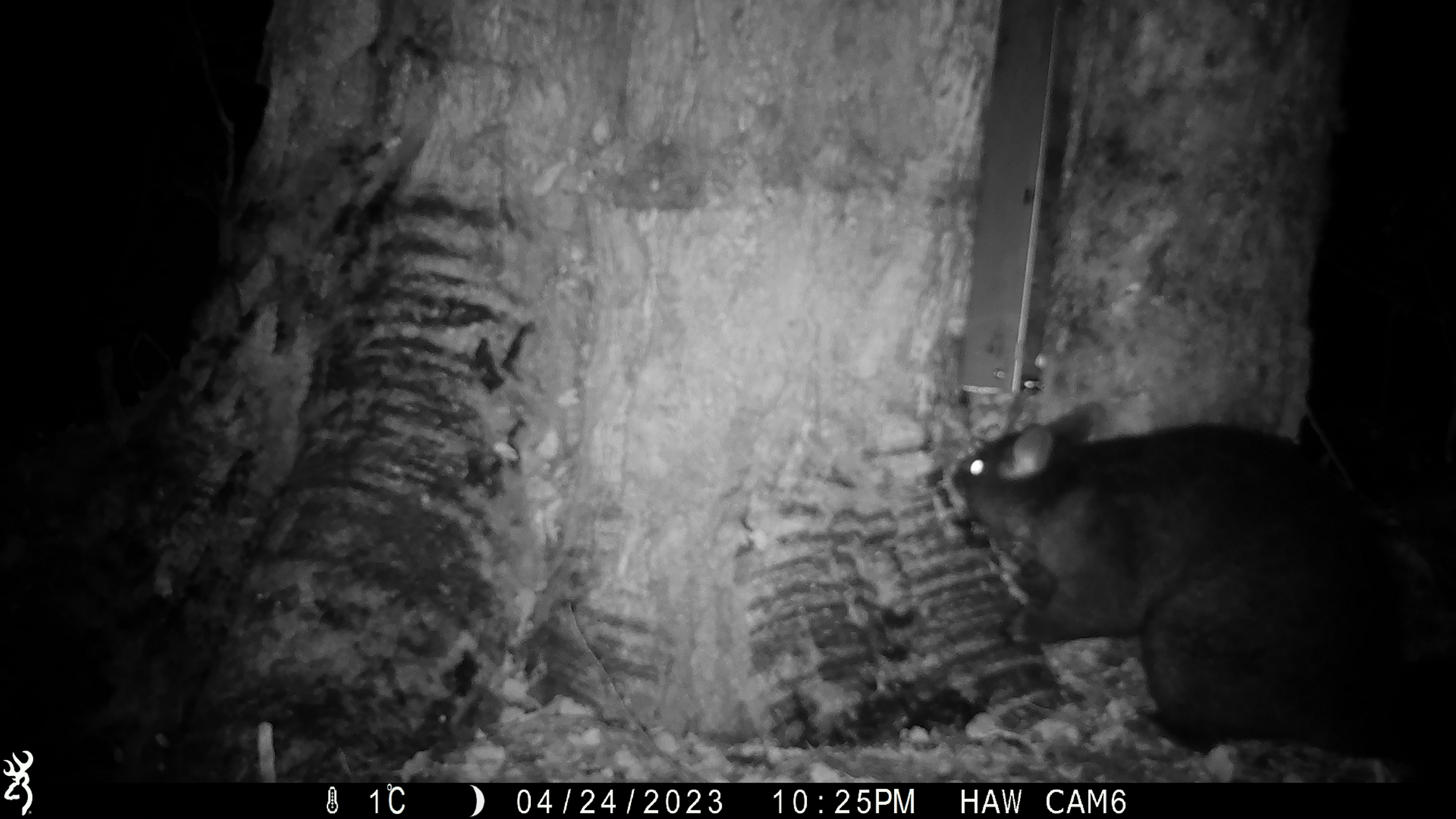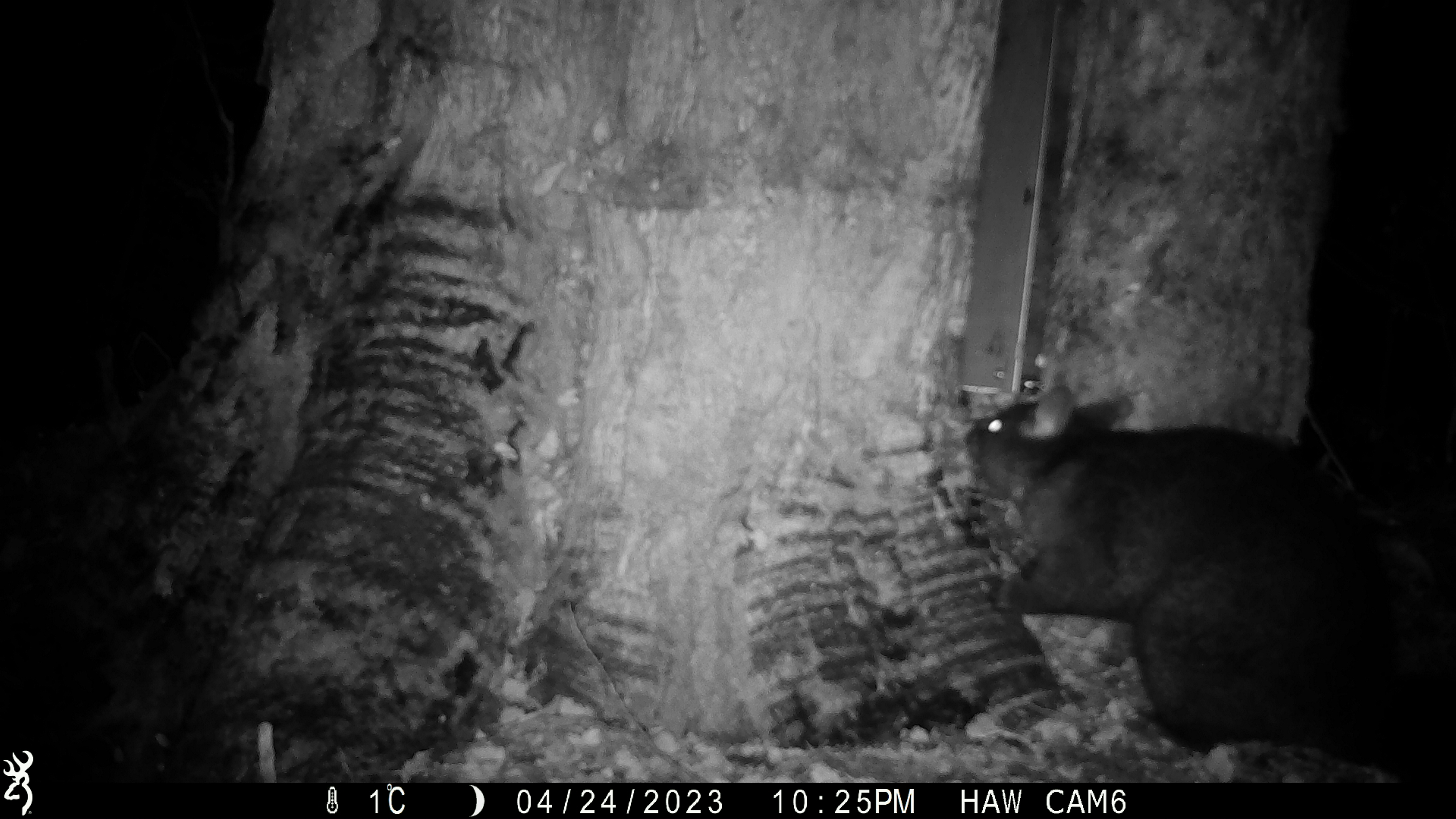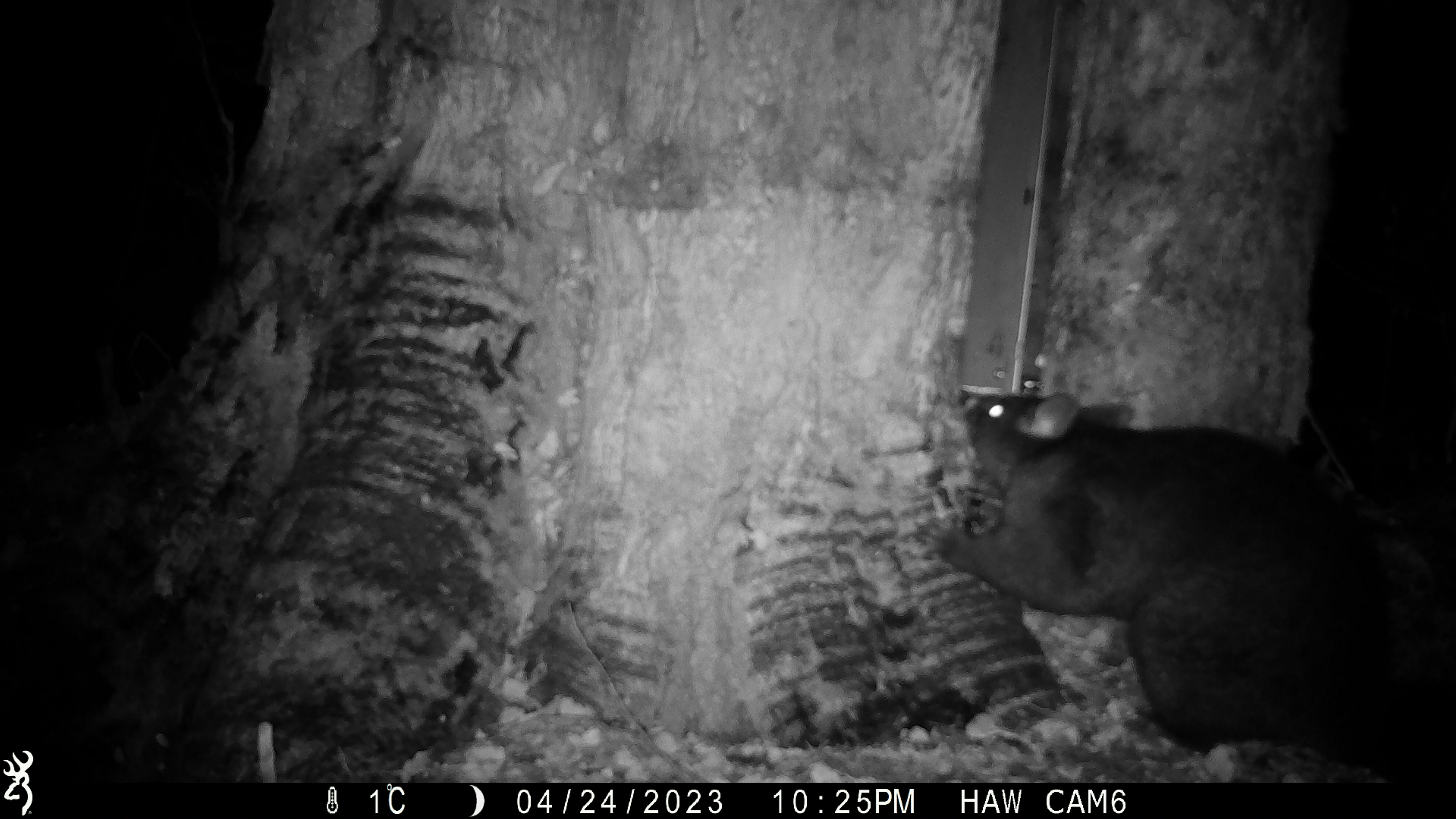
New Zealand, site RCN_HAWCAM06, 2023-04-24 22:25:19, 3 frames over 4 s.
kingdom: Animalia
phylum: Chordata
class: Mammalia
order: Diprotodontia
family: Phalangeridae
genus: Trichosurus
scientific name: Trichosurus vulpecula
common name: common brushtail possum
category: possum